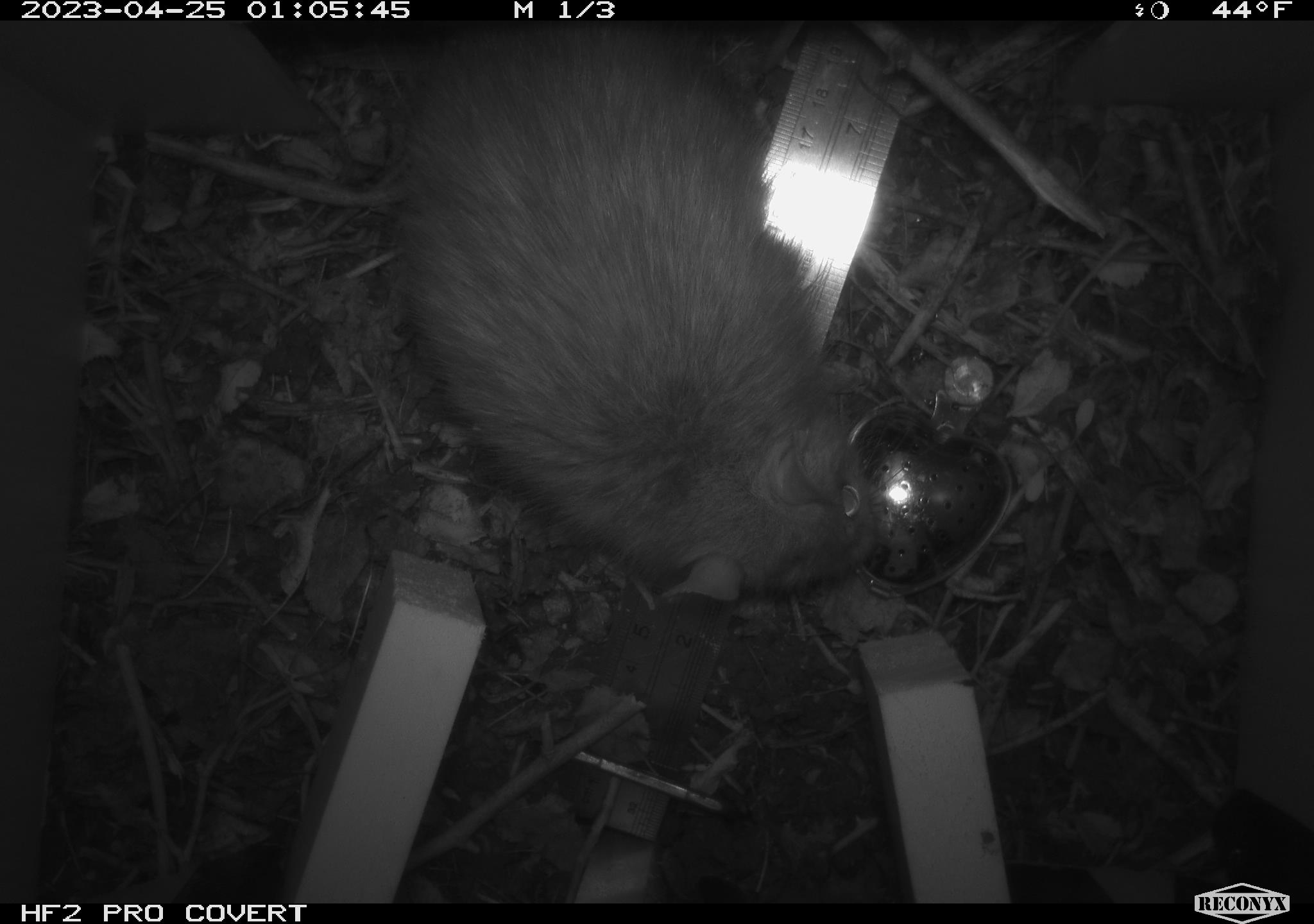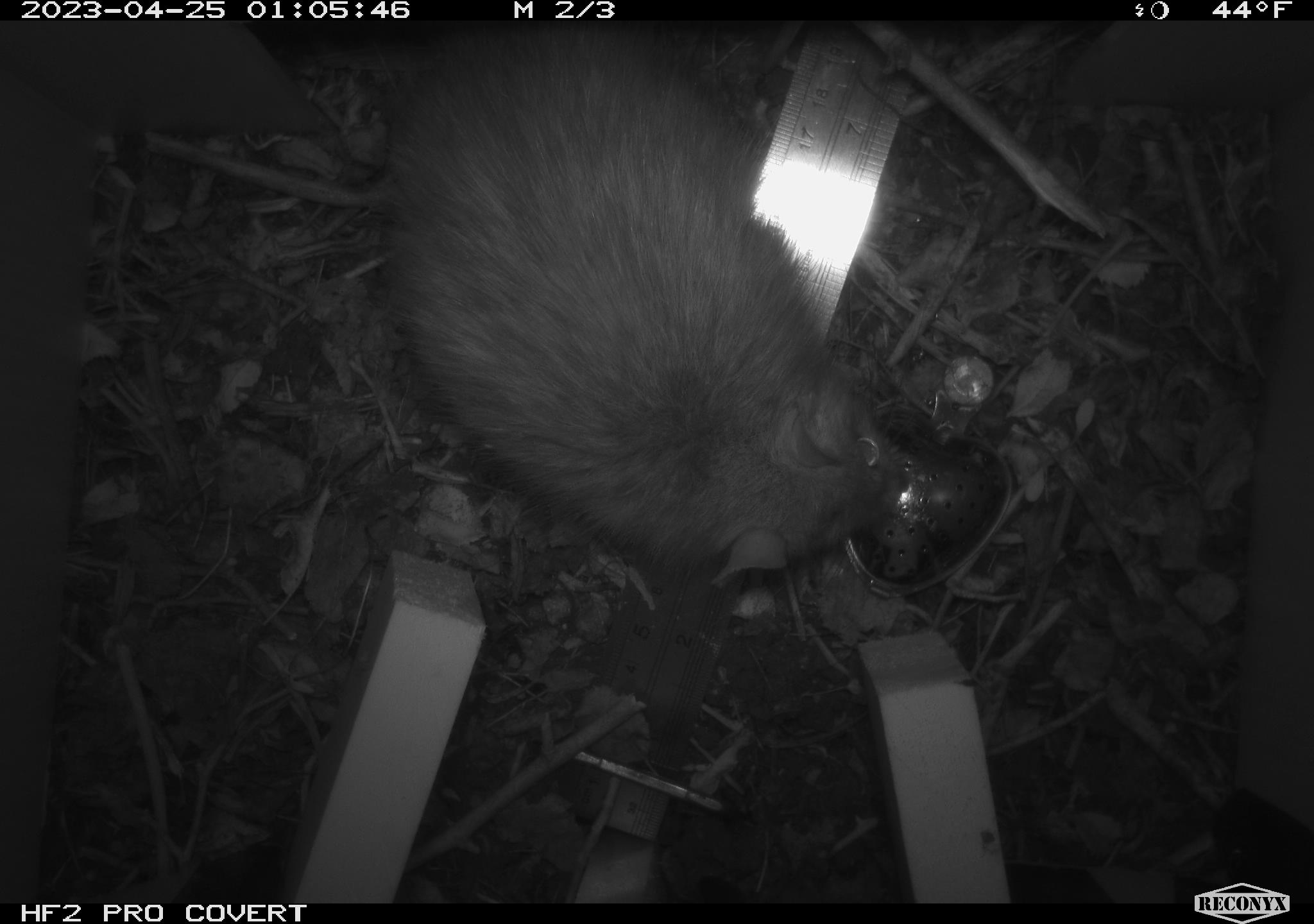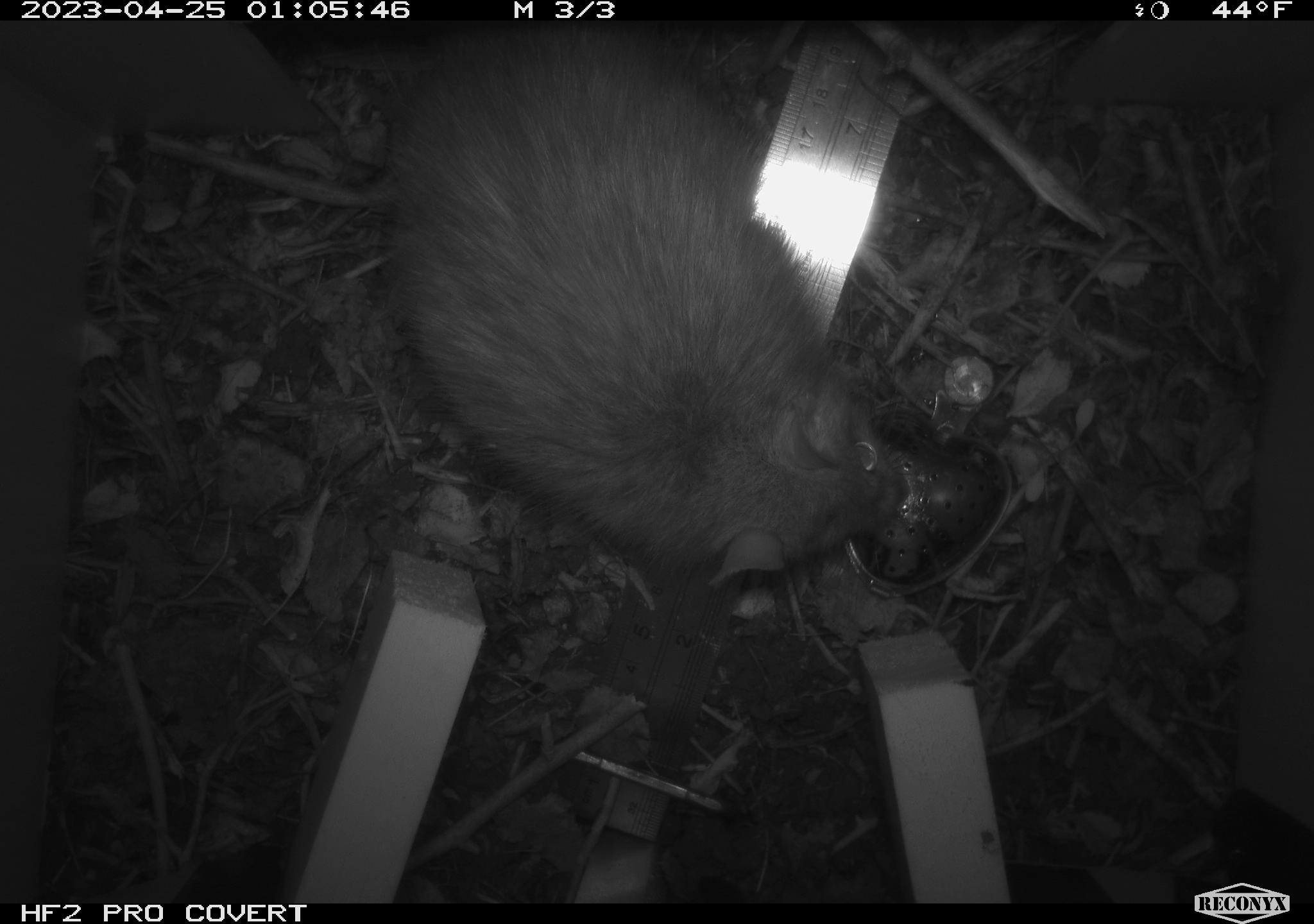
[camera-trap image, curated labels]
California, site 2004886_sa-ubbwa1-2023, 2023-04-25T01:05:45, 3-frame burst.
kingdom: Animalia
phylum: Chordata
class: Mammalia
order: Rodentia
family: Muridae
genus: Rattus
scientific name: Rattus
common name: rat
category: rattus species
Rattus species (rat) (Rattus).